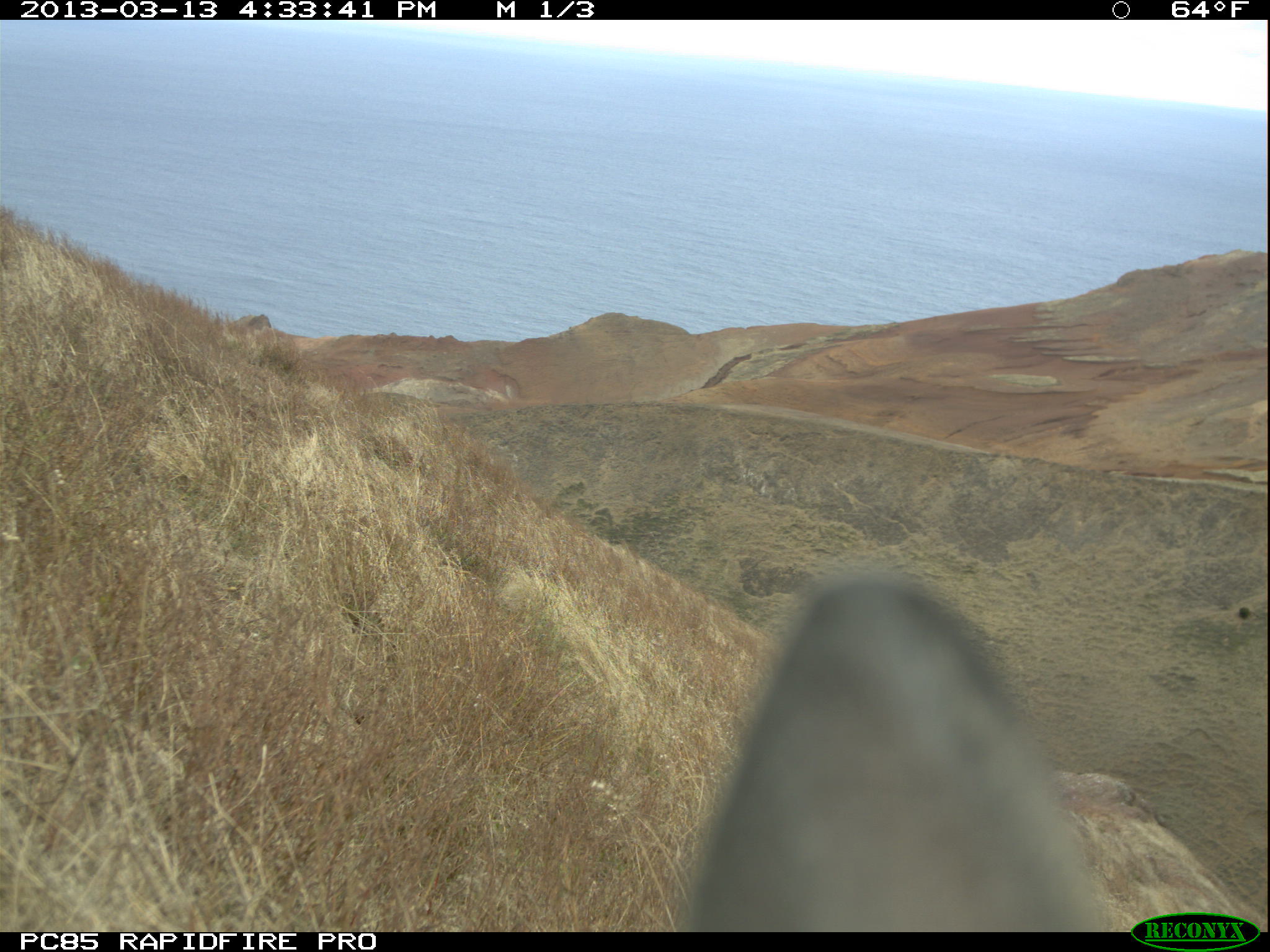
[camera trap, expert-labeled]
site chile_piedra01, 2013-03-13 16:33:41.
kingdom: Animalia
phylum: Chordata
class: Mammalia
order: Lagomorpha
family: Leporidae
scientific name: Leporidae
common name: rabbits and hares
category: rabbit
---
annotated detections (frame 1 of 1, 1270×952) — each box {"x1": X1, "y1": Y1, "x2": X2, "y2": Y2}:
rabbit: {"x1": 673, "y1": 567, "x2": 1110, "y2": 931}